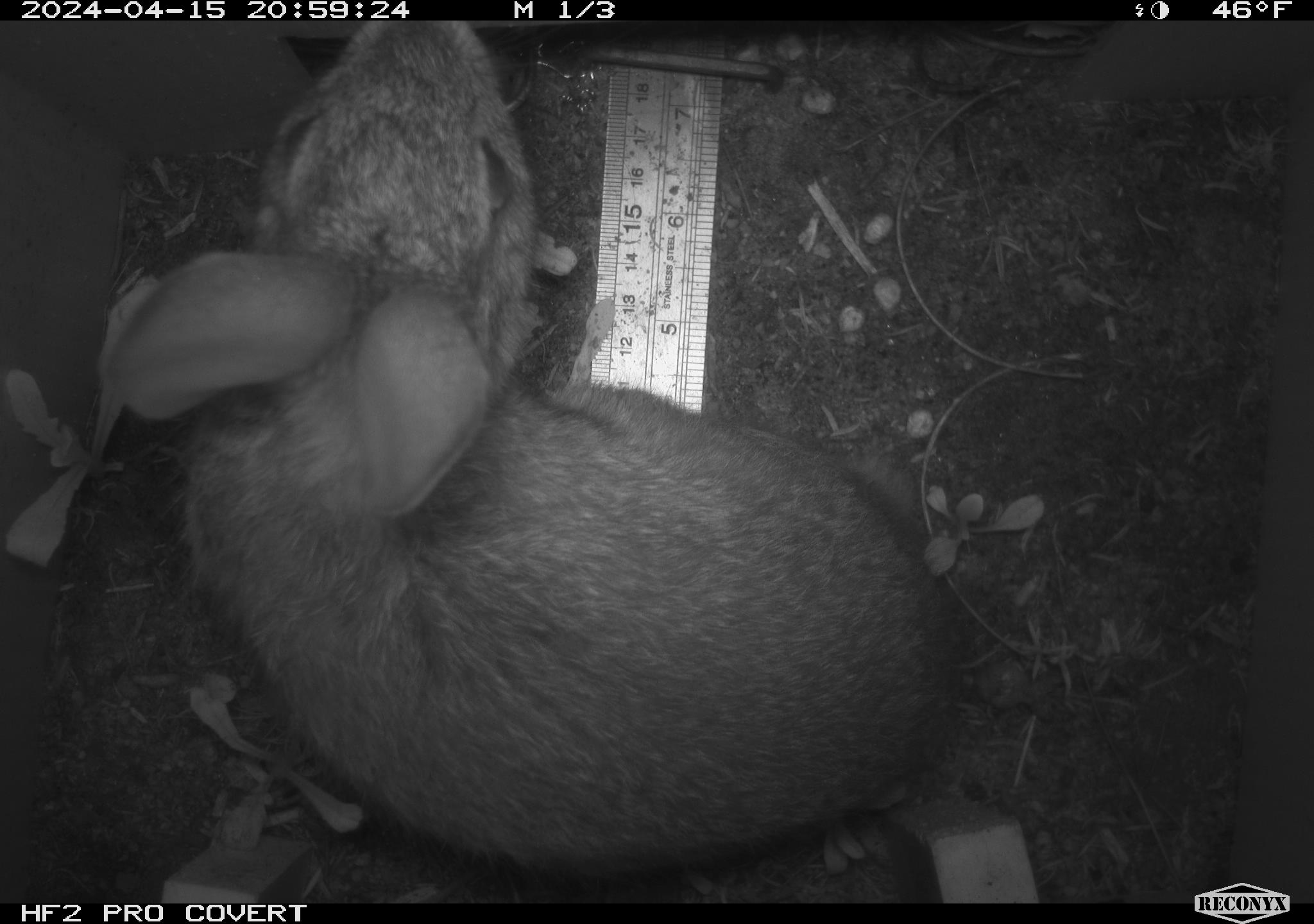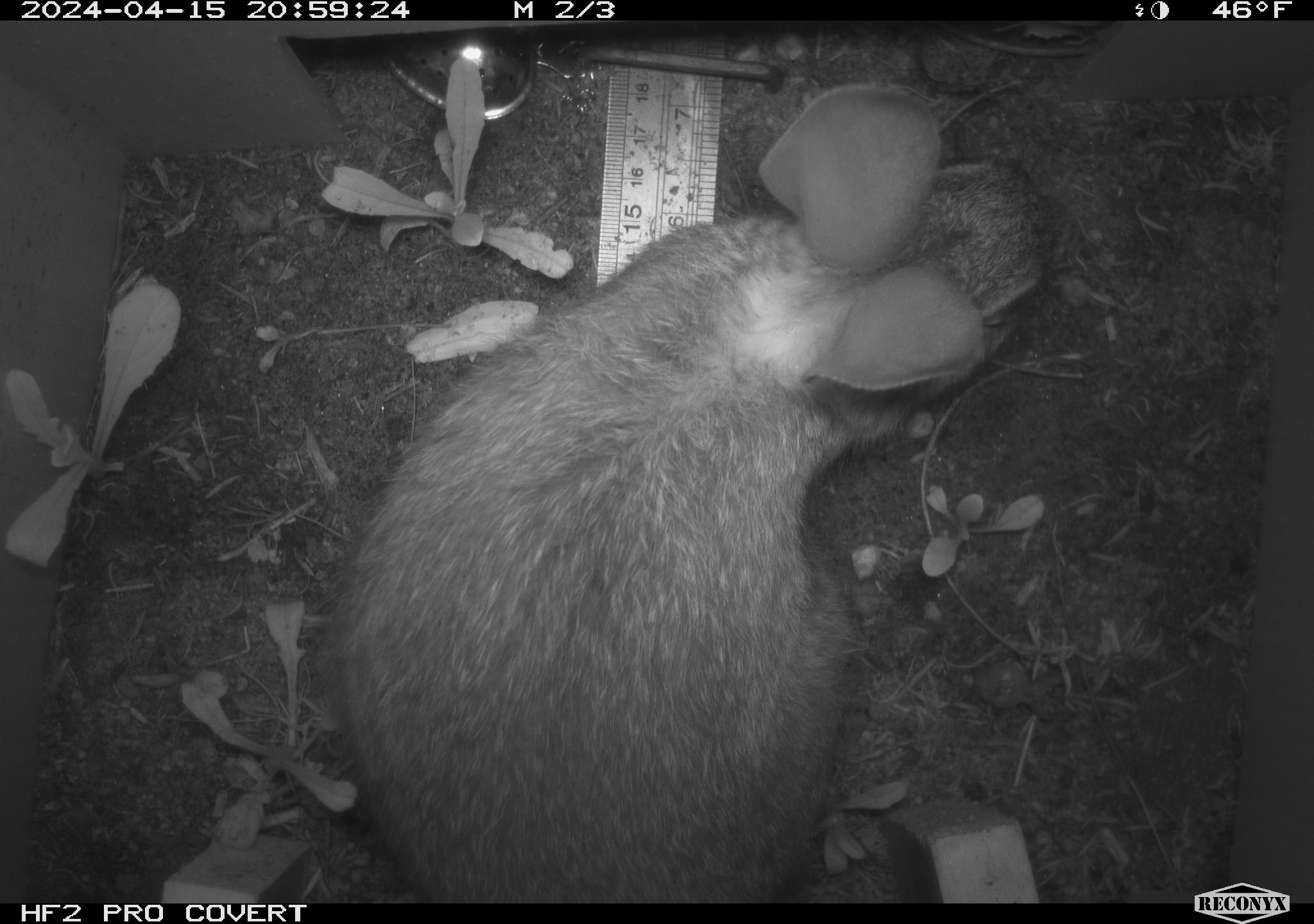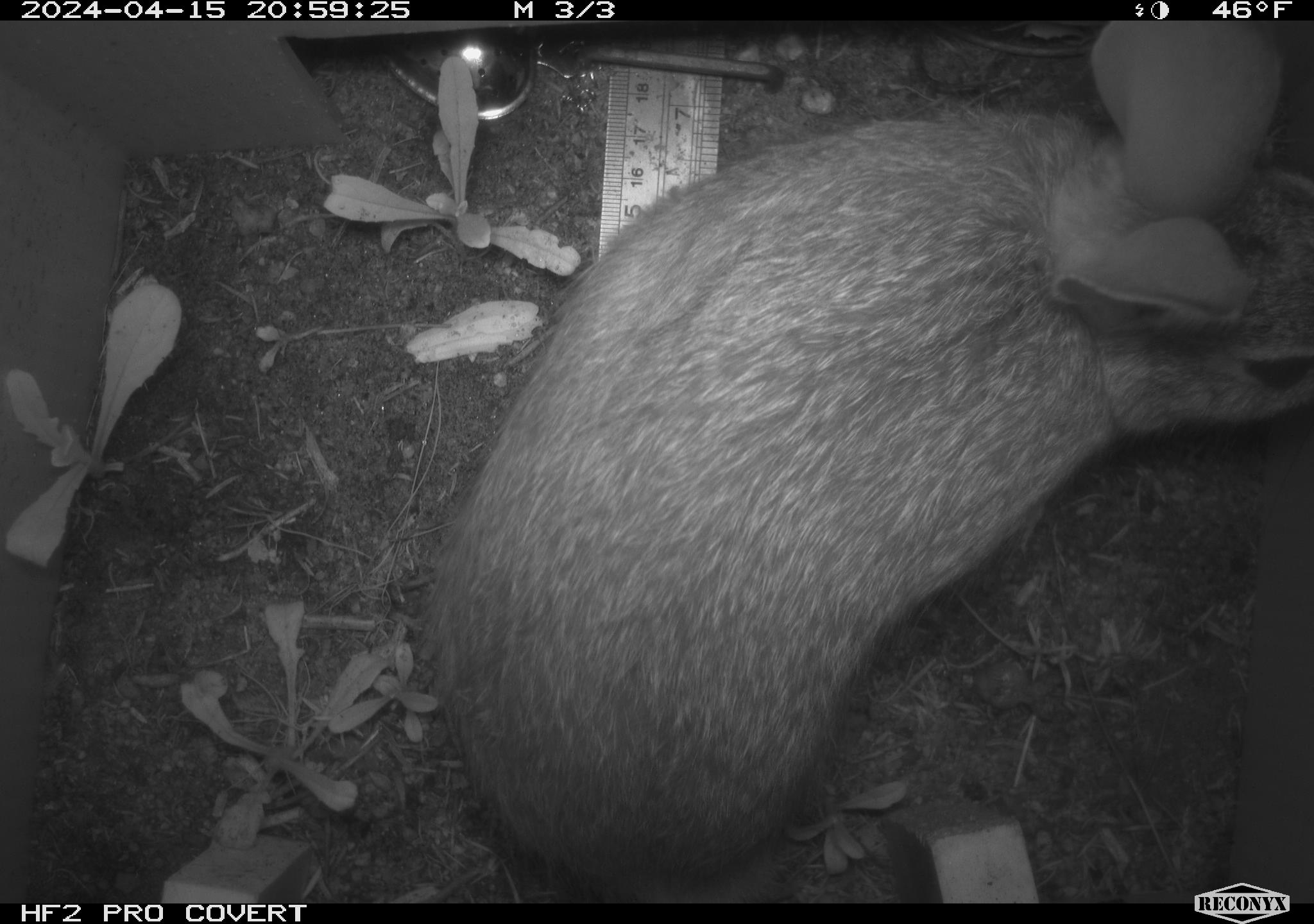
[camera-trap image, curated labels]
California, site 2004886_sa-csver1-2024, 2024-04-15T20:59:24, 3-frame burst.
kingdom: Animalia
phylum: Chordata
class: Mammalia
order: Lagomorpha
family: Leporidae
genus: Sylvilagus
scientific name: Sylvilagus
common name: cottontail rabbits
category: sylvilagus species